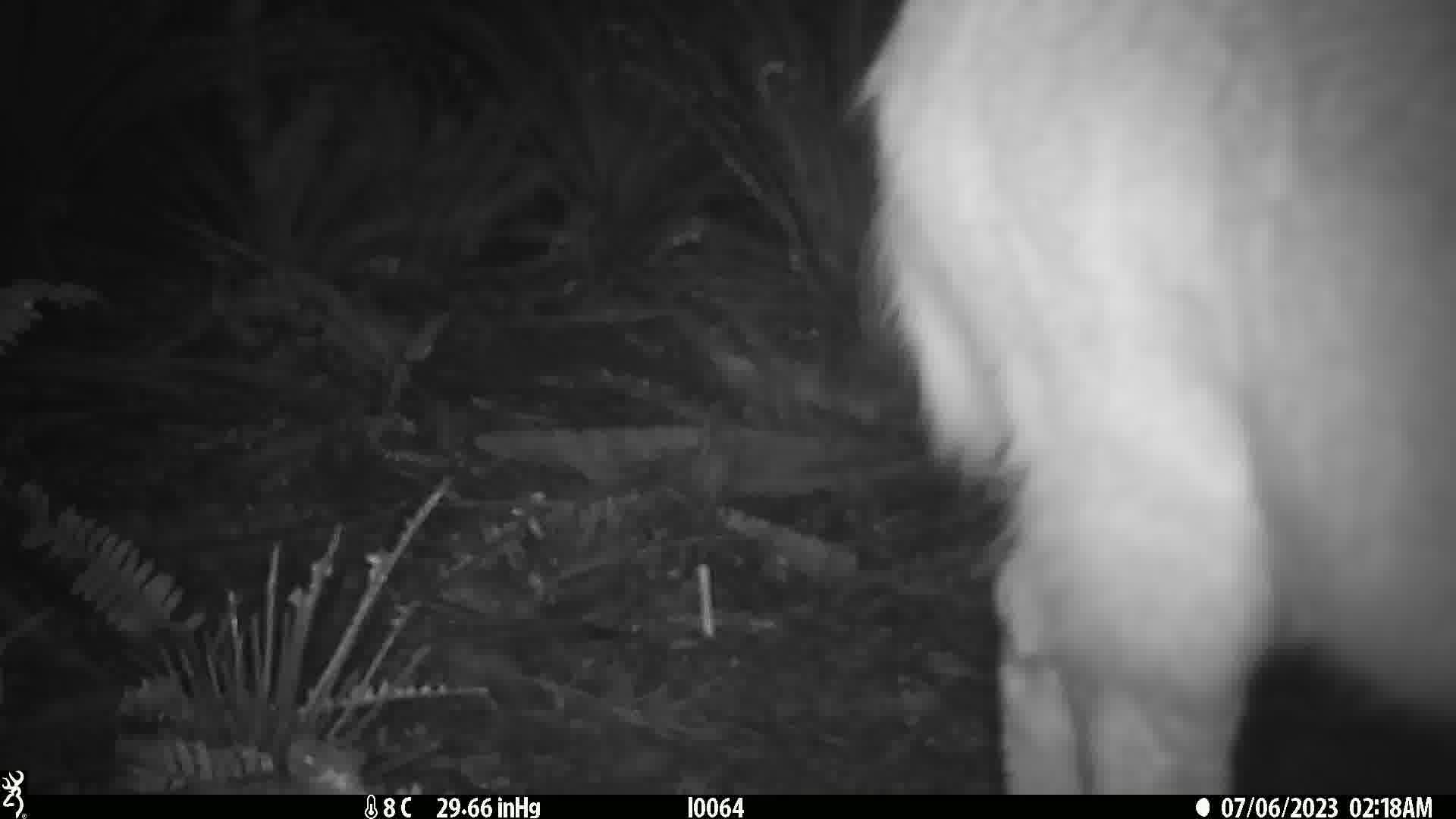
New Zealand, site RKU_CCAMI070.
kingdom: Animalia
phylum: Chordata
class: Mammalia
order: Artiodactyla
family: Cervidae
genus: Odocoileus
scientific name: Odocoileus virginianus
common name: white-tailed deer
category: white tailed deer